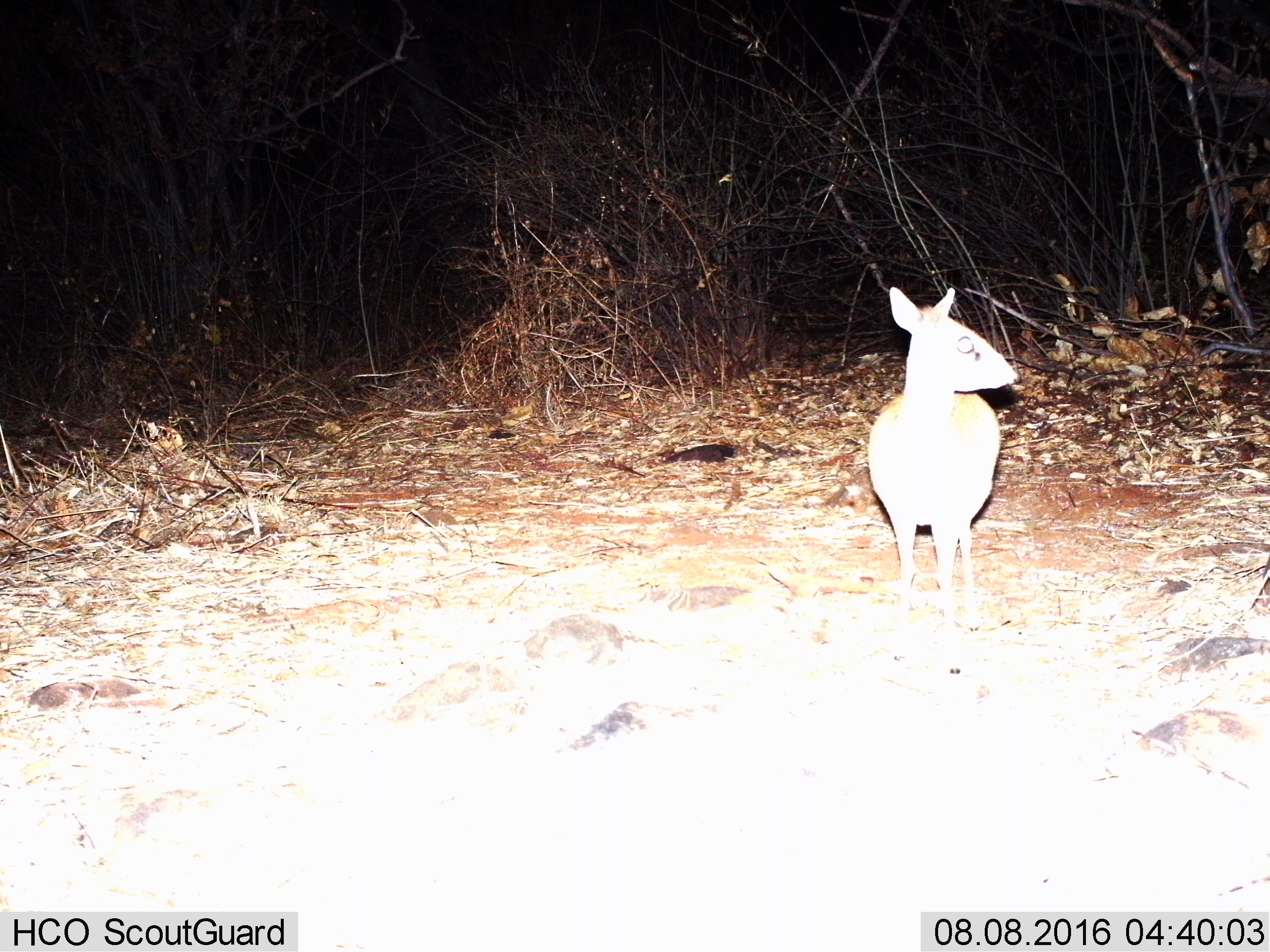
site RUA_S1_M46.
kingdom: Animalia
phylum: Chordata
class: Mammalia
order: Artiodactyla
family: Bovidae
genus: Madoqua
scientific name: Madoqua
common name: dik-dik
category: dikdik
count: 1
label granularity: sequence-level